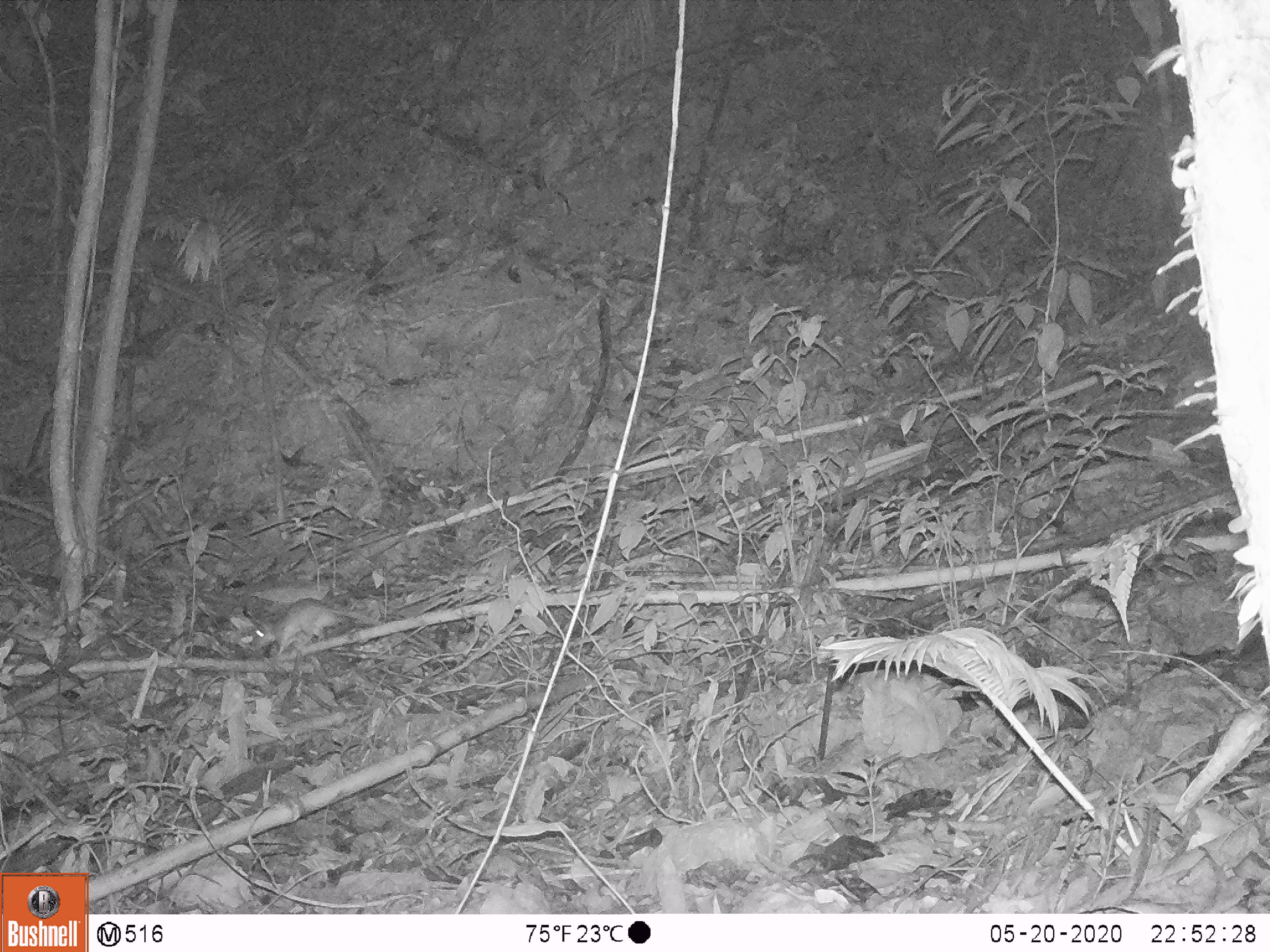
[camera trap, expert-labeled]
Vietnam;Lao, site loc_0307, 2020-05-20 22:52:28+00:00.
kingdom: Animalia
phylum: Chordata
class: Mammalia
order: Rodentia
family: Muridae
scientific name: Muridae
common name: old-world mice and rats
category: unidentified murid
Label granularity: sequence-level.